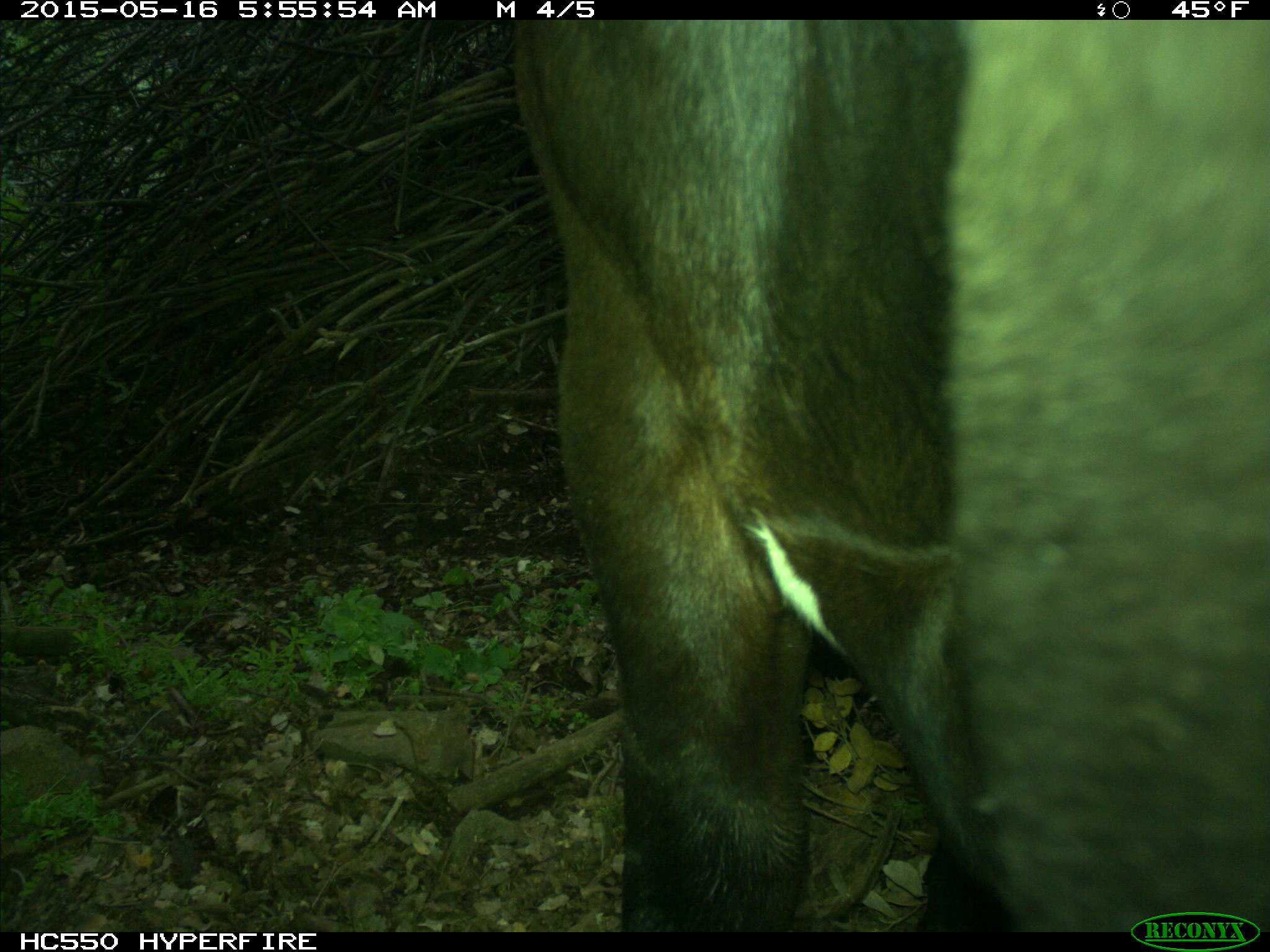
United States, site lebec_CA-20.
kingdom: Animalia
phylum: Chordata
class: Mammalia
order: Artiodactyla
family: Bovidae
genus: Bos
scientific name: Bos taurus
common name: domestic cow